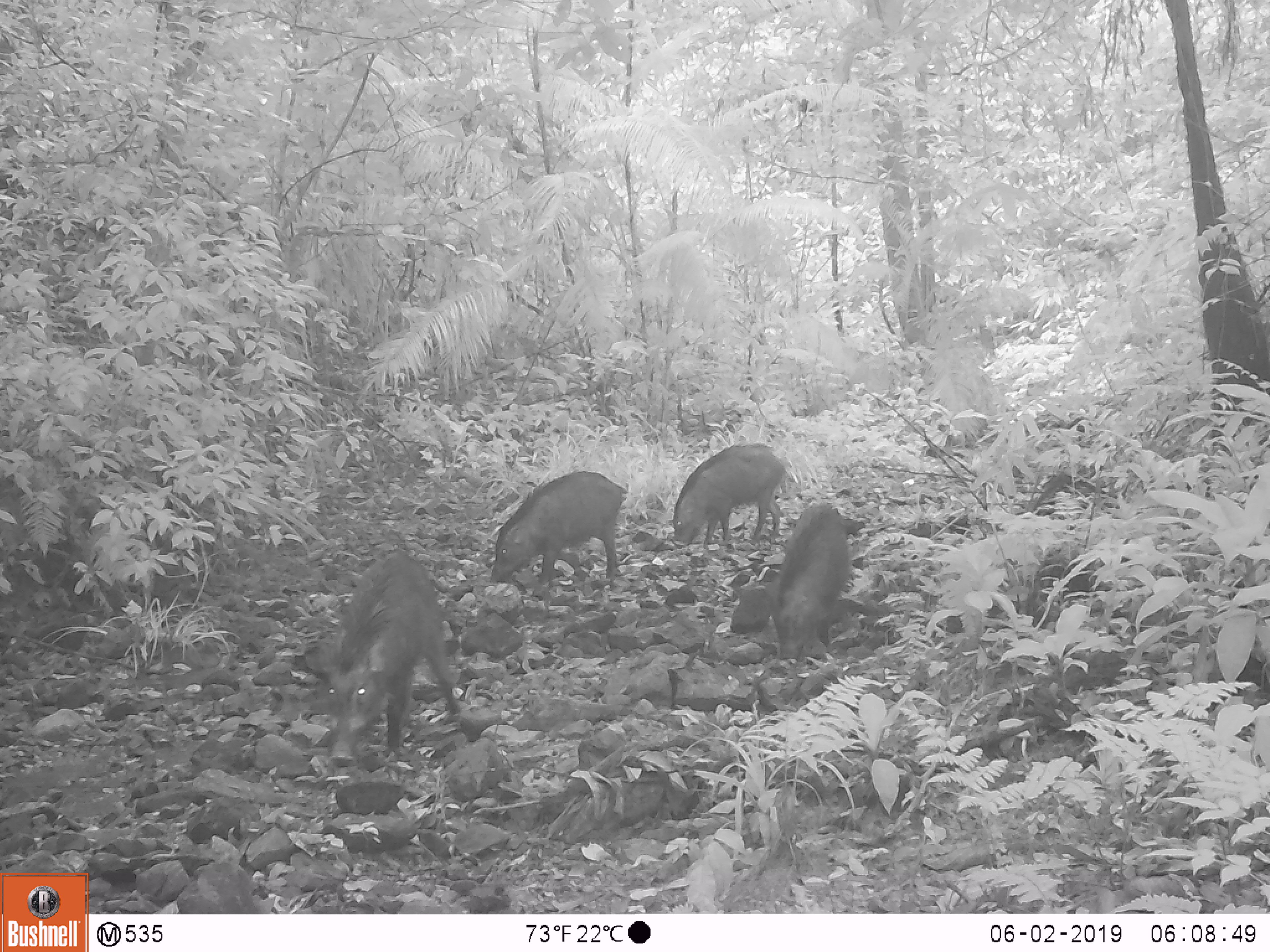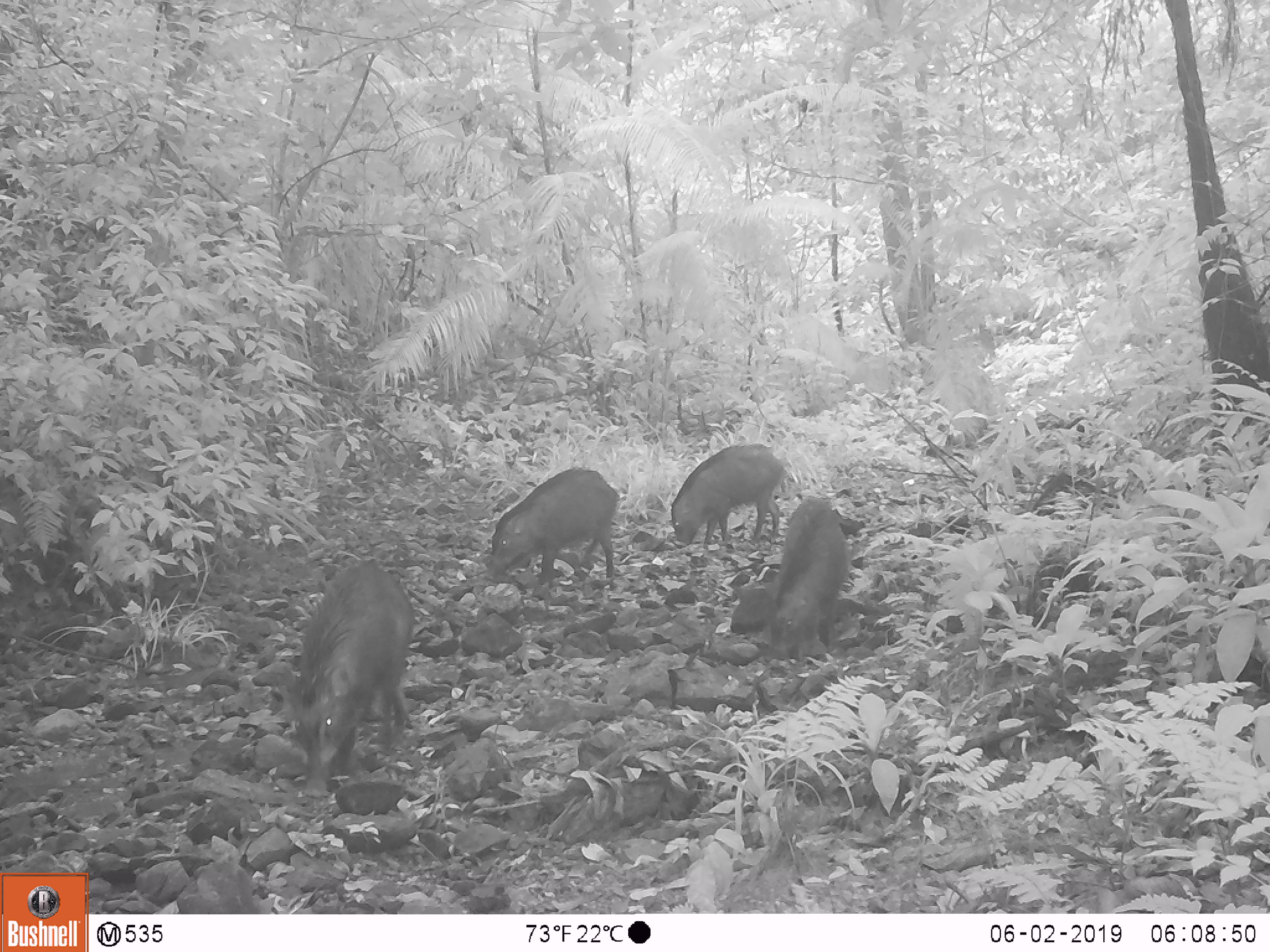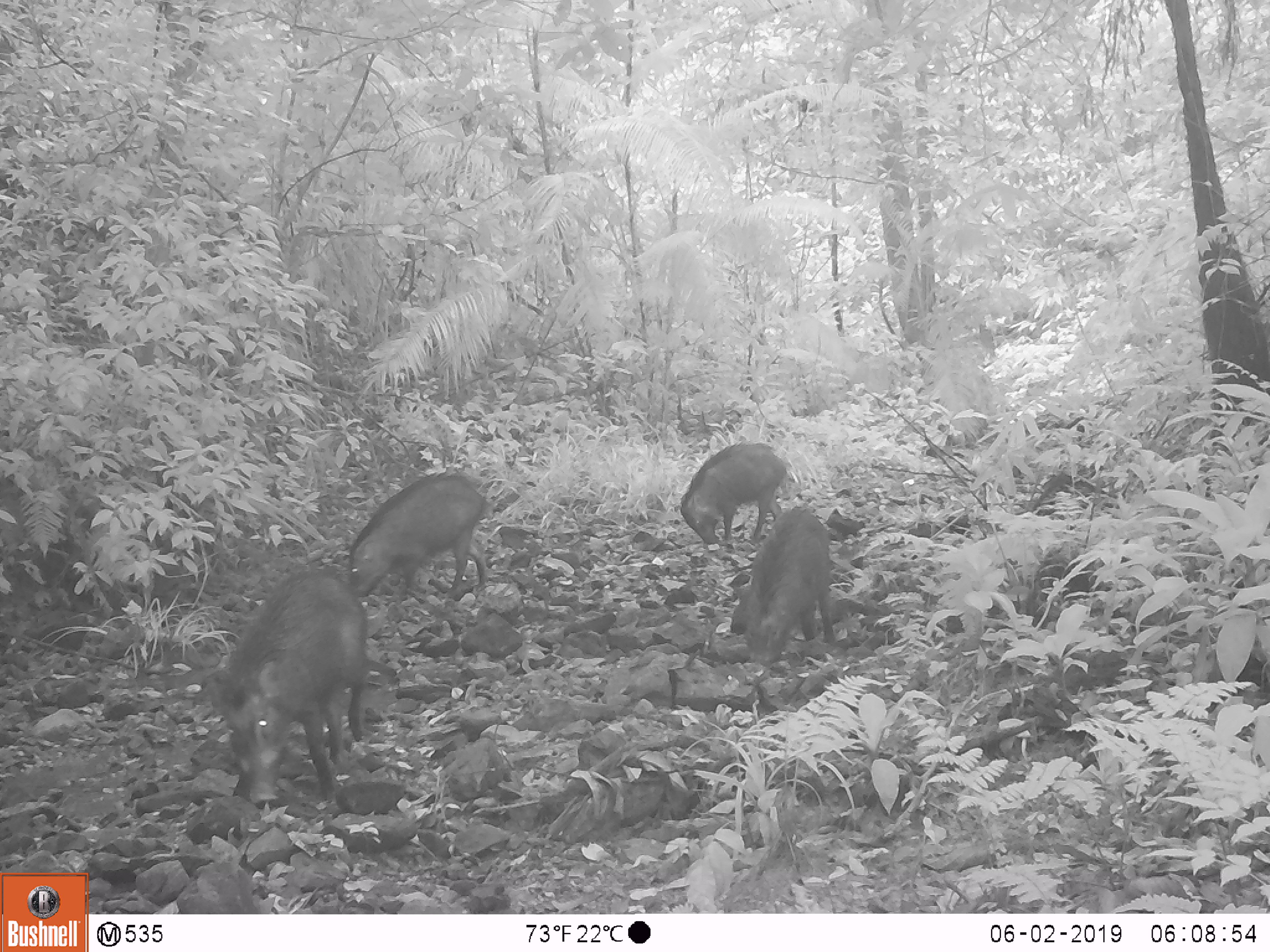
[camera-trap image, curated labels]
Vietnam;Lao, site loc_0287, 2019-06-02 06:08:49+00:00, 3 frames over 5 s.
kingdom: Animalia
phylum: Chordata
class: Mammalia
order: Artiodactyla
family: Suidae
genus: Sus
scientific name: Sus scrofa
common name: eurasian wild pig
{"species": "eurasian wild pig (Sus scrofa)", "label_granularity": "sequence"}